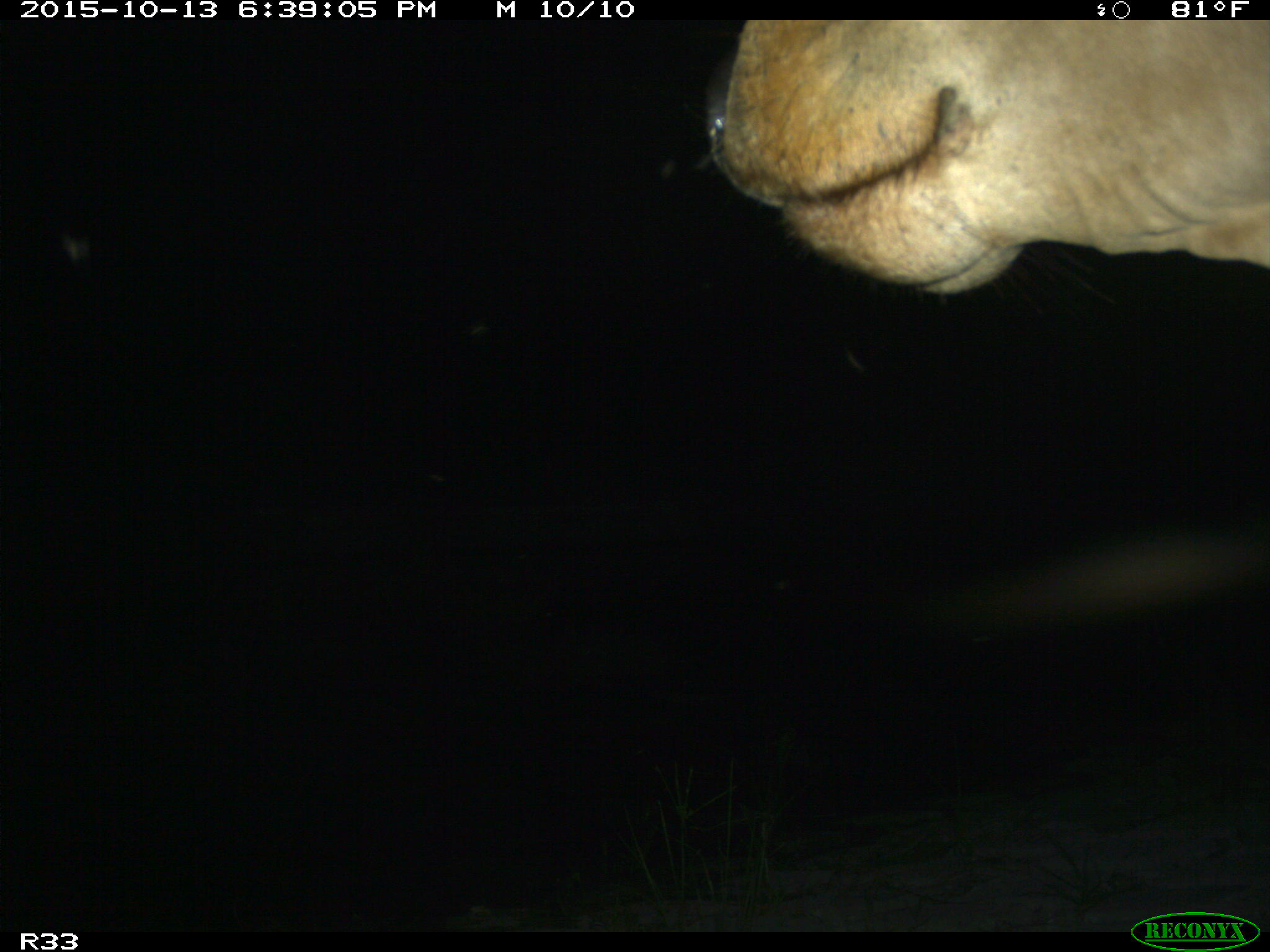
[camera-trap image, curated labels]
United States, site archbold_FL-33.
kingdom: Animalia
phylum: Chordata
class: Mammalia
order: Artiodactyla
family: Bovidae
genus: Bos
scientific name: Bos taurus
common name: domestic cow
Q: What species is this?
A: Bos taurus (domestic cow).